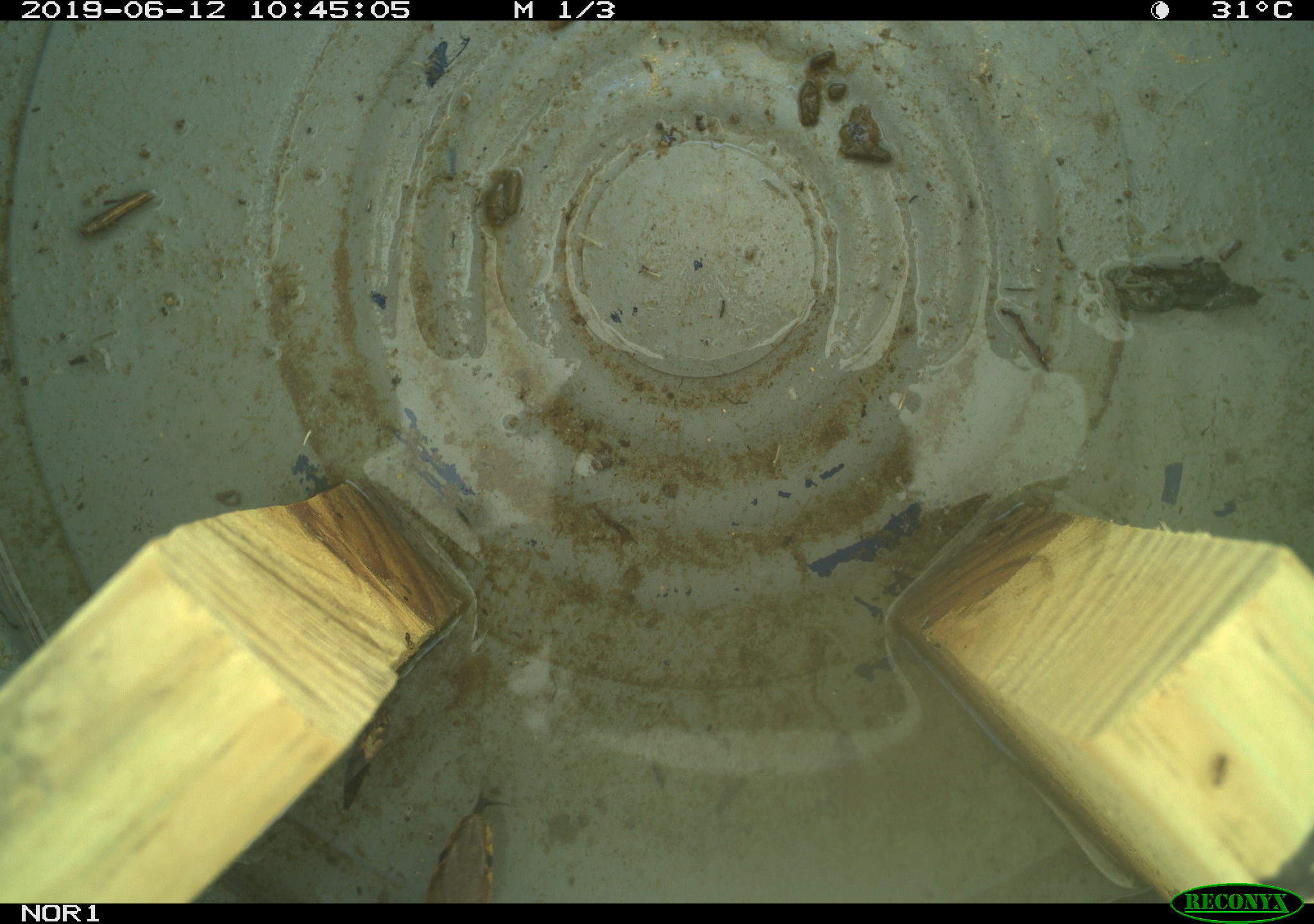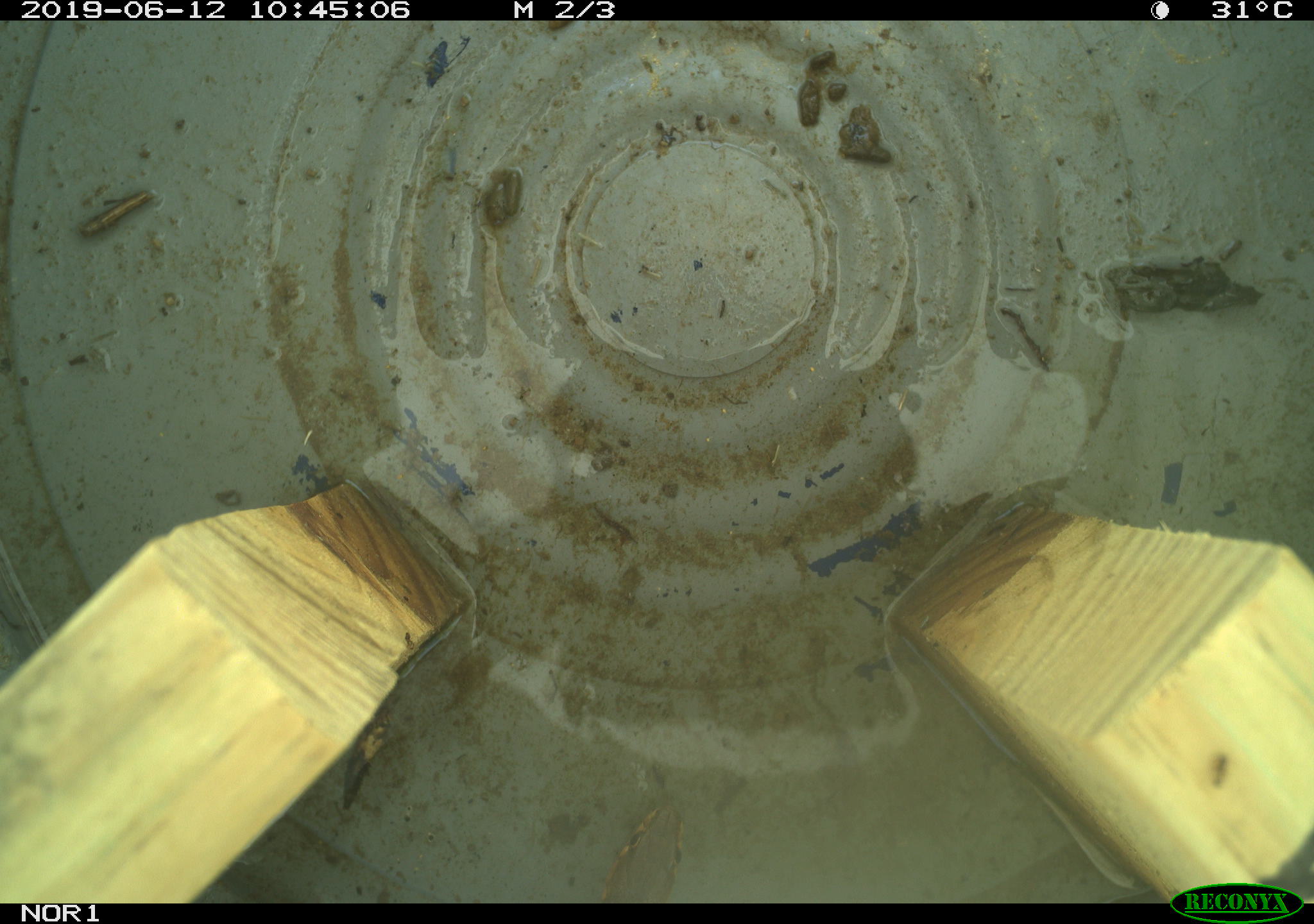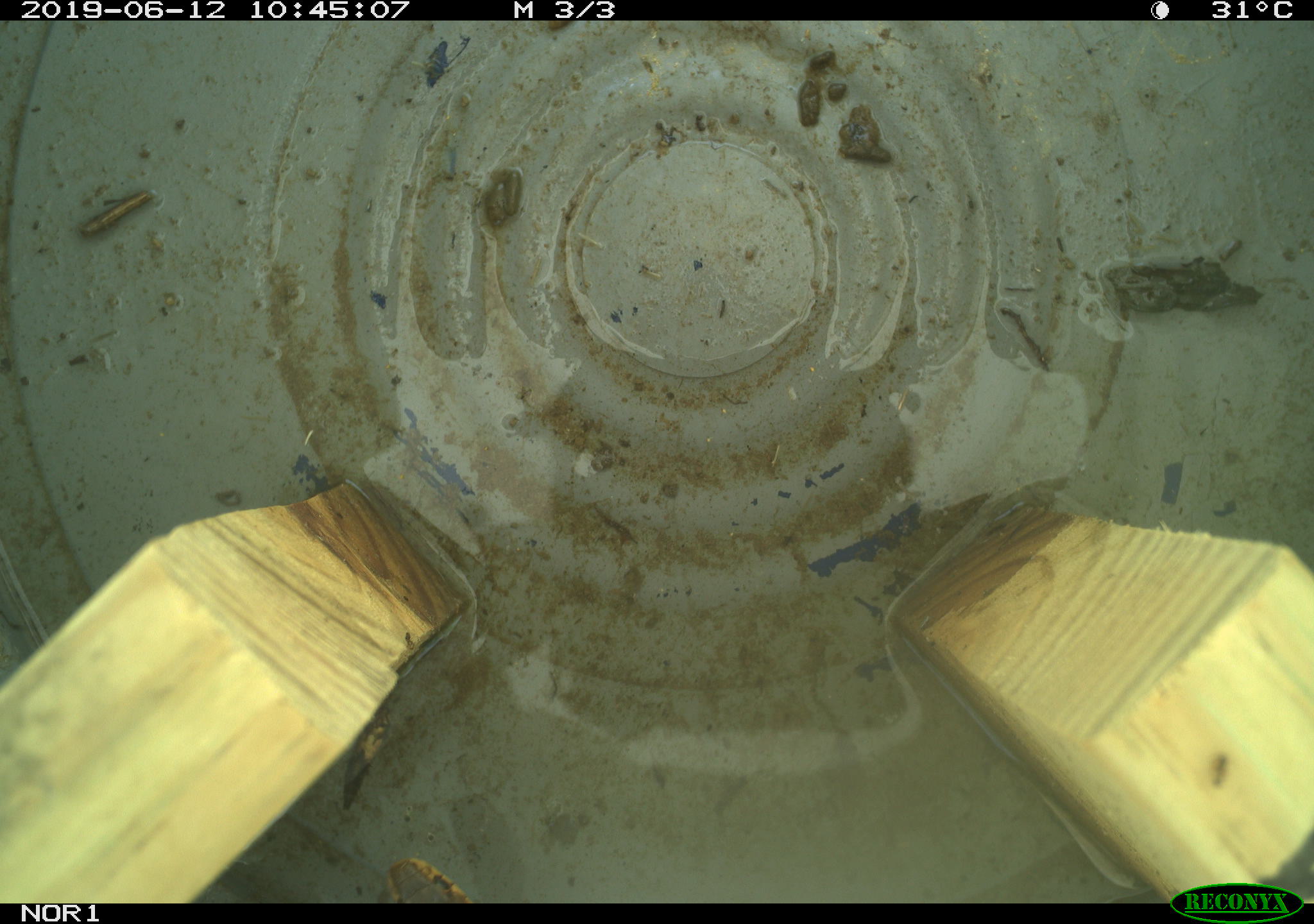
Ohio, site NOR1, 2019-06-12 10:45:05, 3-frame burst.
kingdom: Animalia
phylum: Chordata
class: Reptilia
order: Squamata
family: Colubridae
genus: Thamnophis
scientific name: Thamnophis sirtalis sirtalis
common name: eastern gartersnake